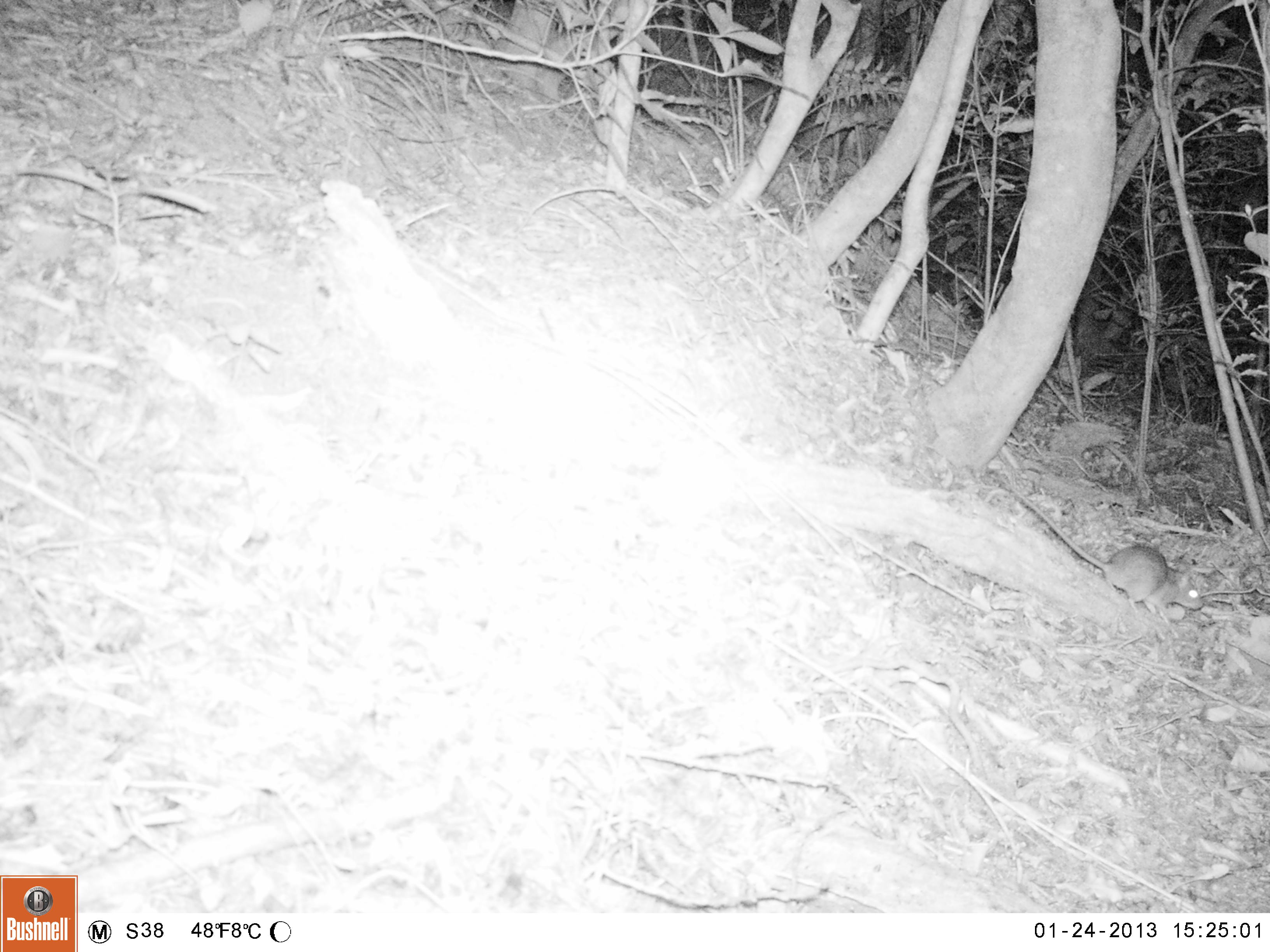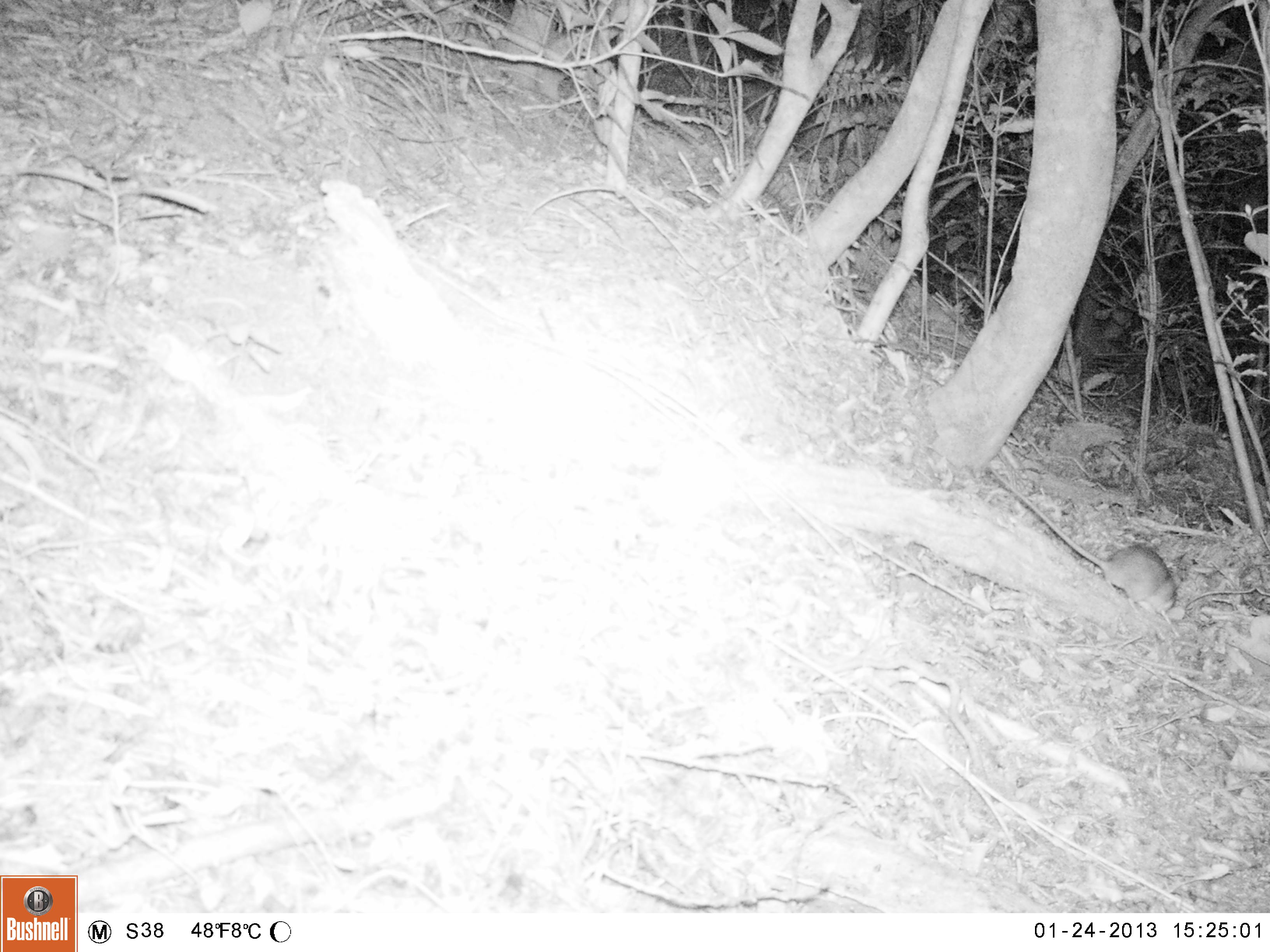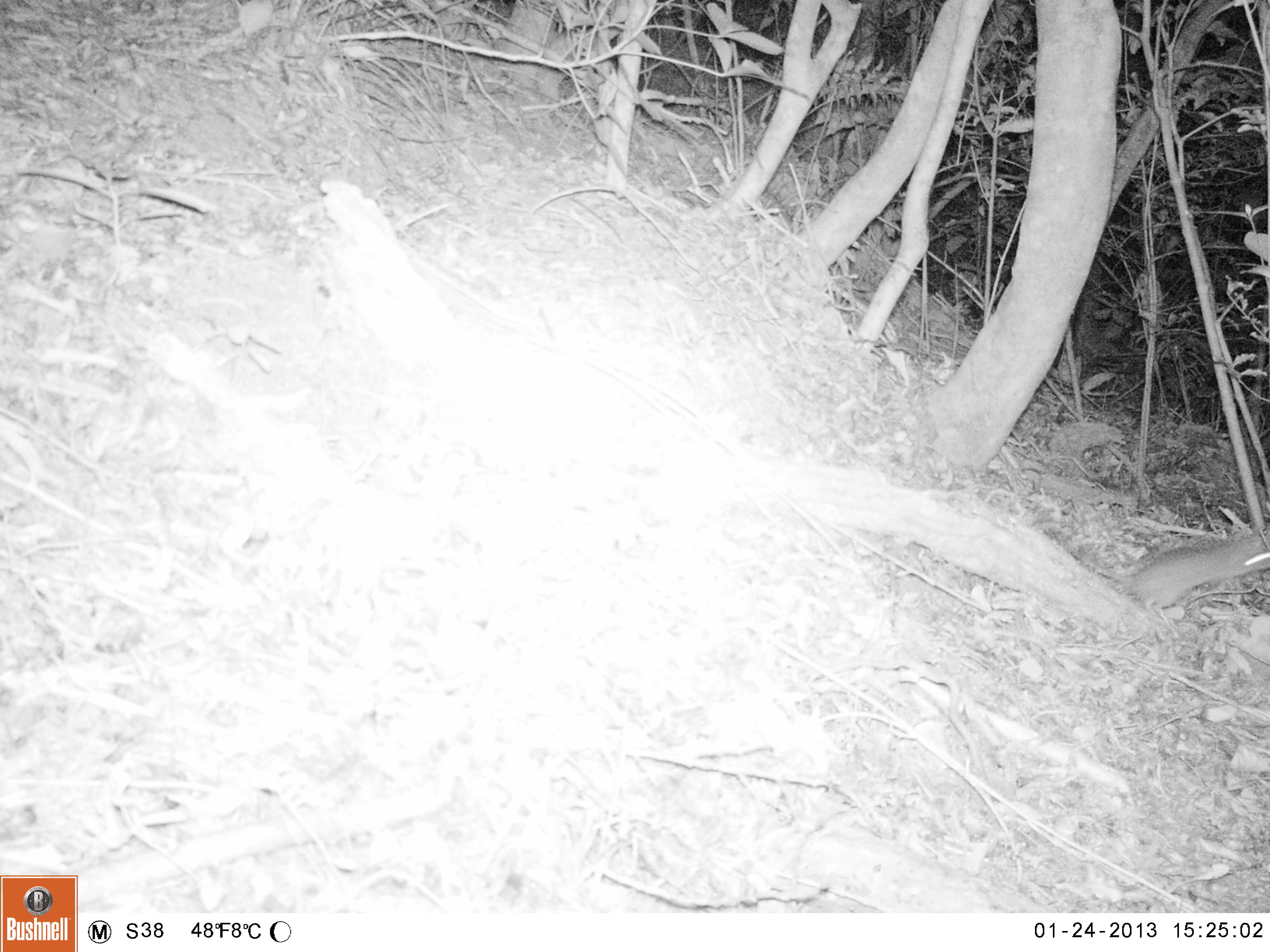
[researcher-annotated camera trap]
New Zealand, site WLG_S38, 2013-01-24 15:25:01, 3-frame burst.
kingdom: Animalia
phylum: Chordata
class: Mammalia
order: Rodentia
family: Muridae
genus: Rattus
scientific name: Rattus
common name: rat